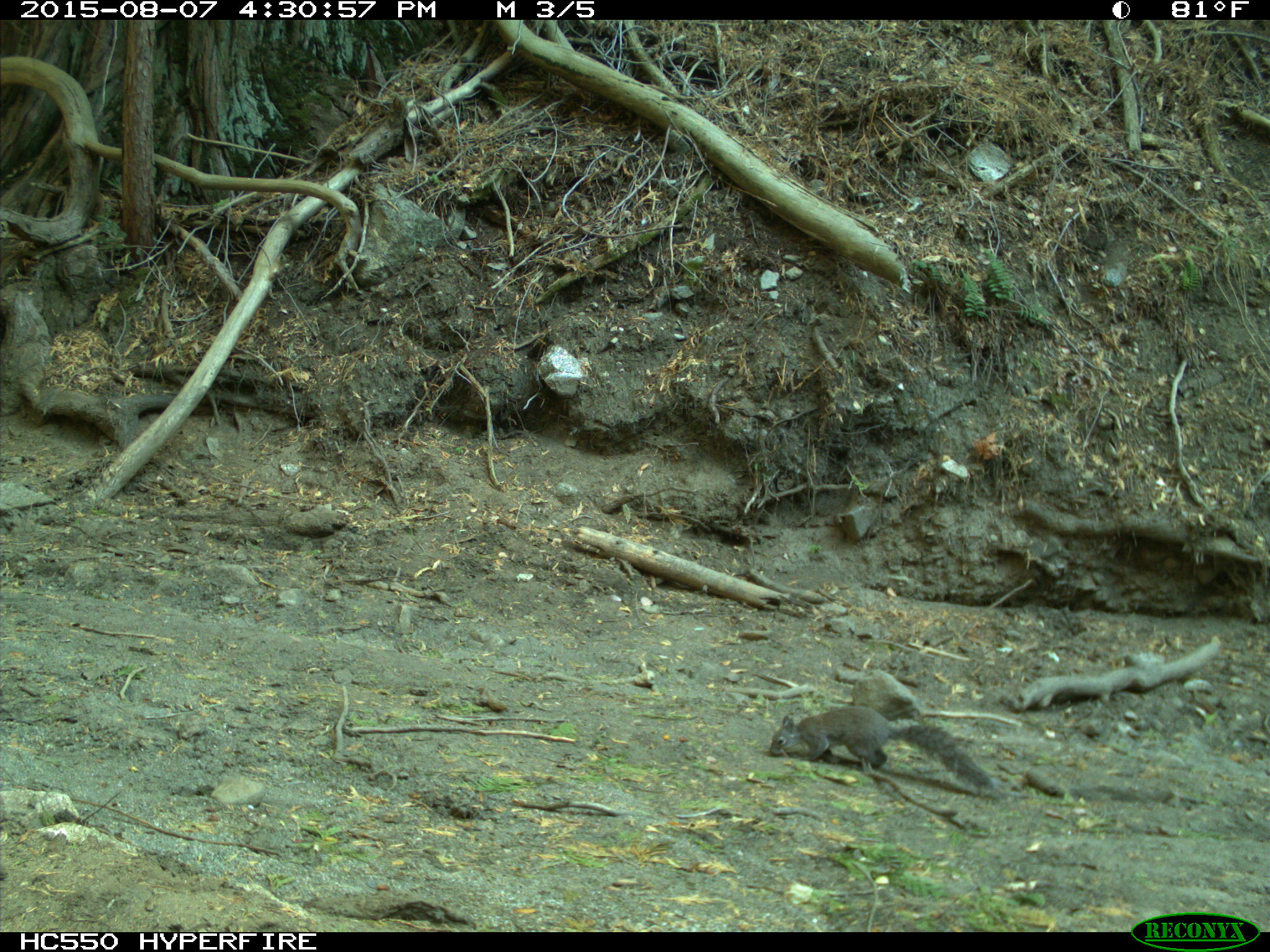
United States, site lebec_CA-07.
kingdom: Animalia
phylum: Chordata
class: Mammalia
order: Rodentia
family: Sciuridae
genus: Sciurus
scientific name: Sciurus carolinensis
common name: eastern gray squirrel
Sciurus carolinensis (eastern gray squirrel).